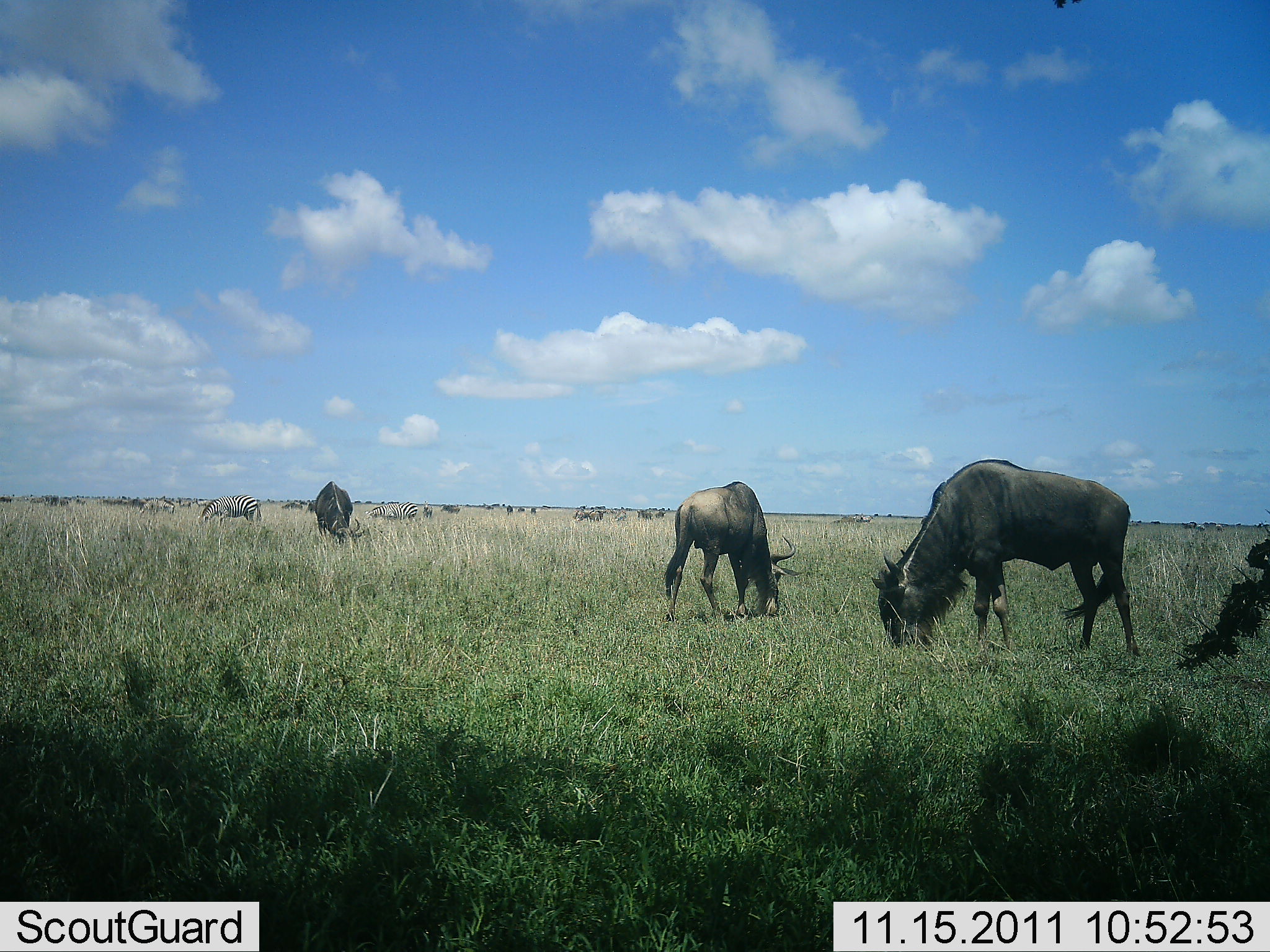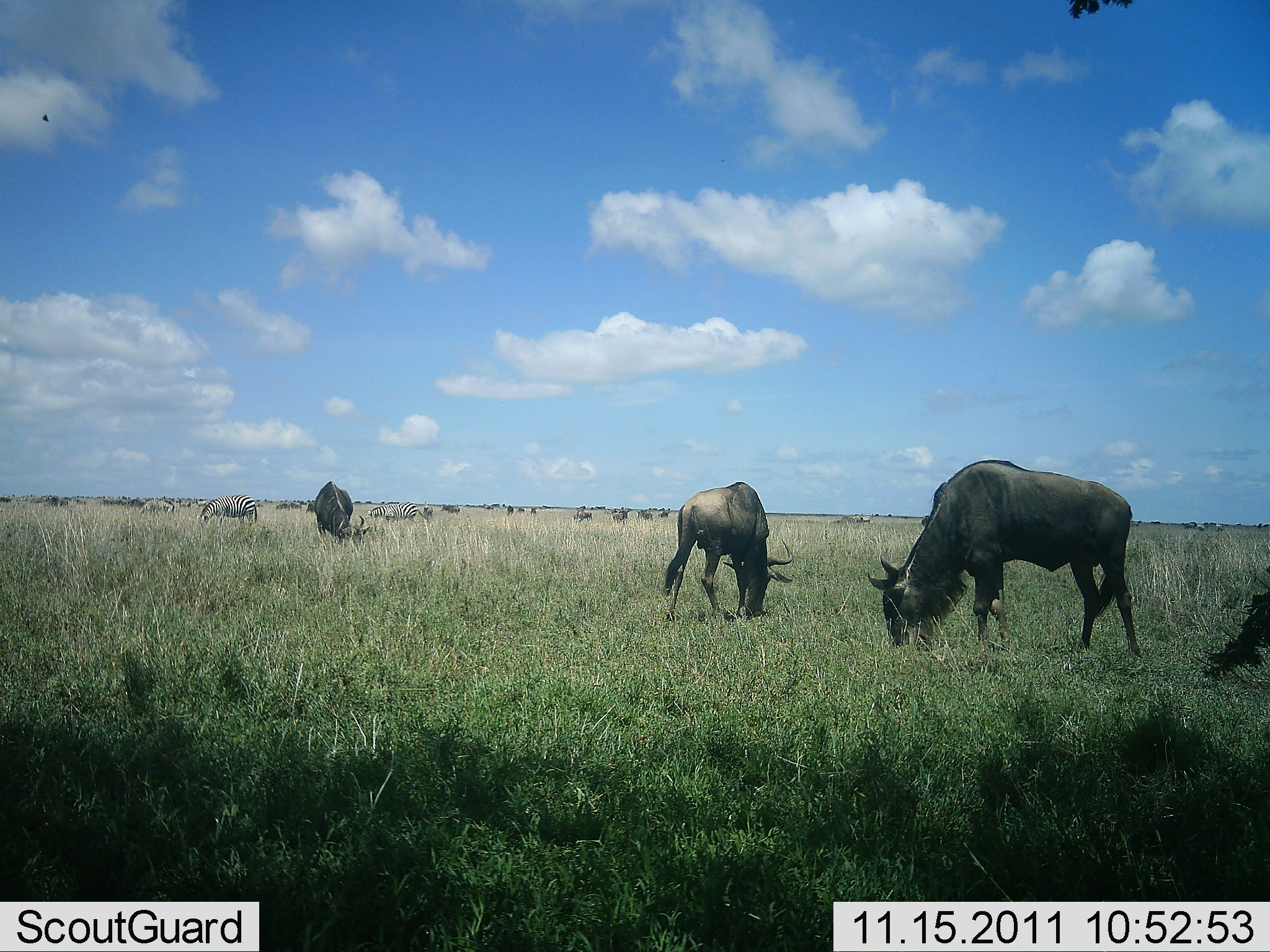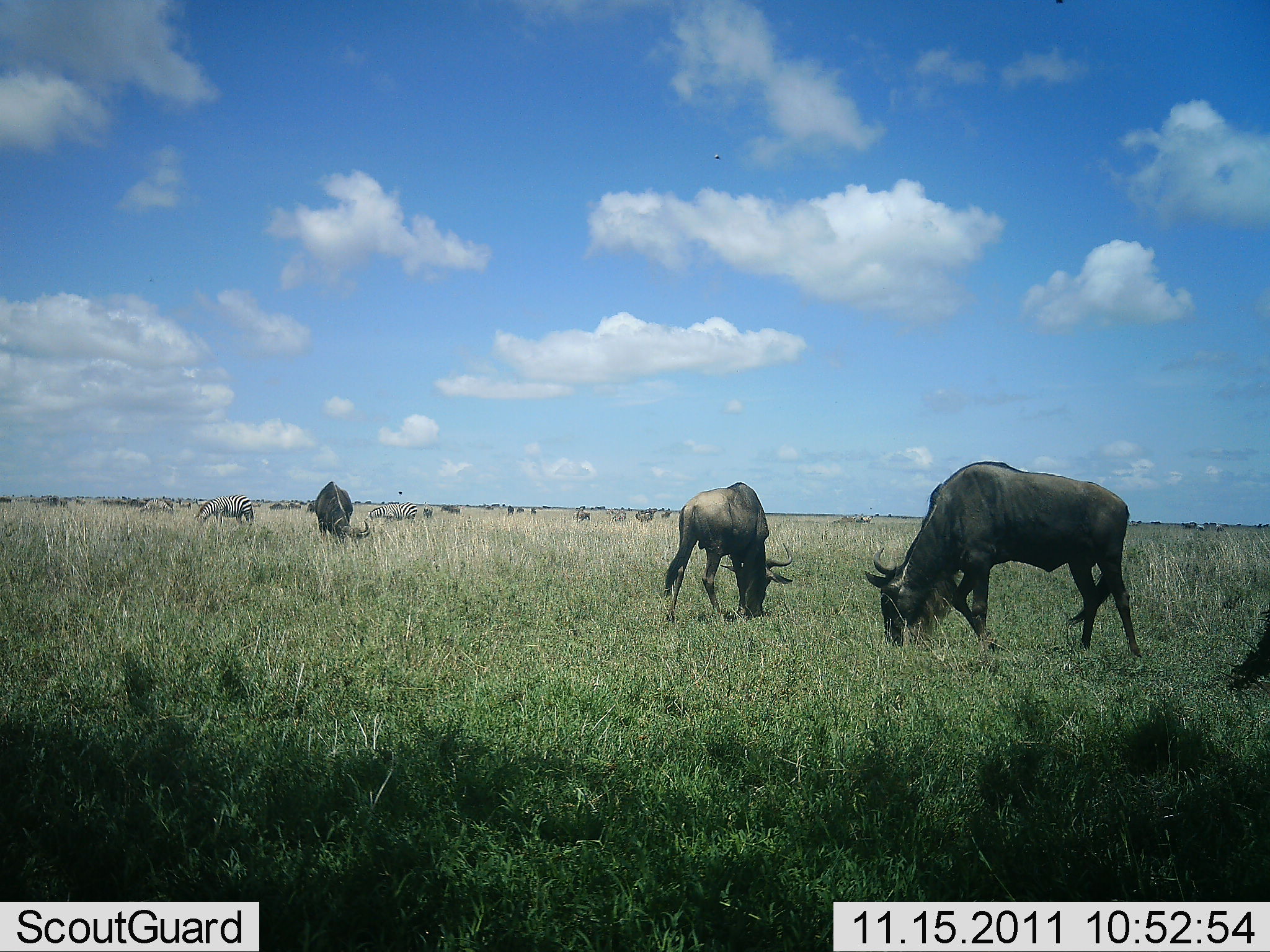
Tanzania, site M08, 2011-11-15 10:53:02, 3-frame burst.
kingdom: Animalia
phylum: Chordata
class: Mammalia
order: Artiodactyla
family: Bovidae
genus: Connochaetes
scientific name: Connochaetes taurinus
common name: blue wildebeest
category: wildebeest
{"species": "wildebeest (blue wildebeest) (Connochaetes taurinus)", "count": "9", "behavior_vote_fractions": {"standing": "47%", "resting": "0%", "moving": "11%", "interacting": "0%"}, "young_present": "0%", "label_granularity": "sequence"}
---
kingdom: Animalia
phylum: Chordata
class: Mammalia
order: Perissodactyla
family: Equidae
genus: Equus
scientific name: Equus quagga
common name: plains zebra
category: zebra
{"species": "zebra (plains zebra) (Equus quagga)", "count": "4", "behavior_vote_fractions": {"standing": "50%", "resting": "0%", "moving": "8%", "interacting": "0%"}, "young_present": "0%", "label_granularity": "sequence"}